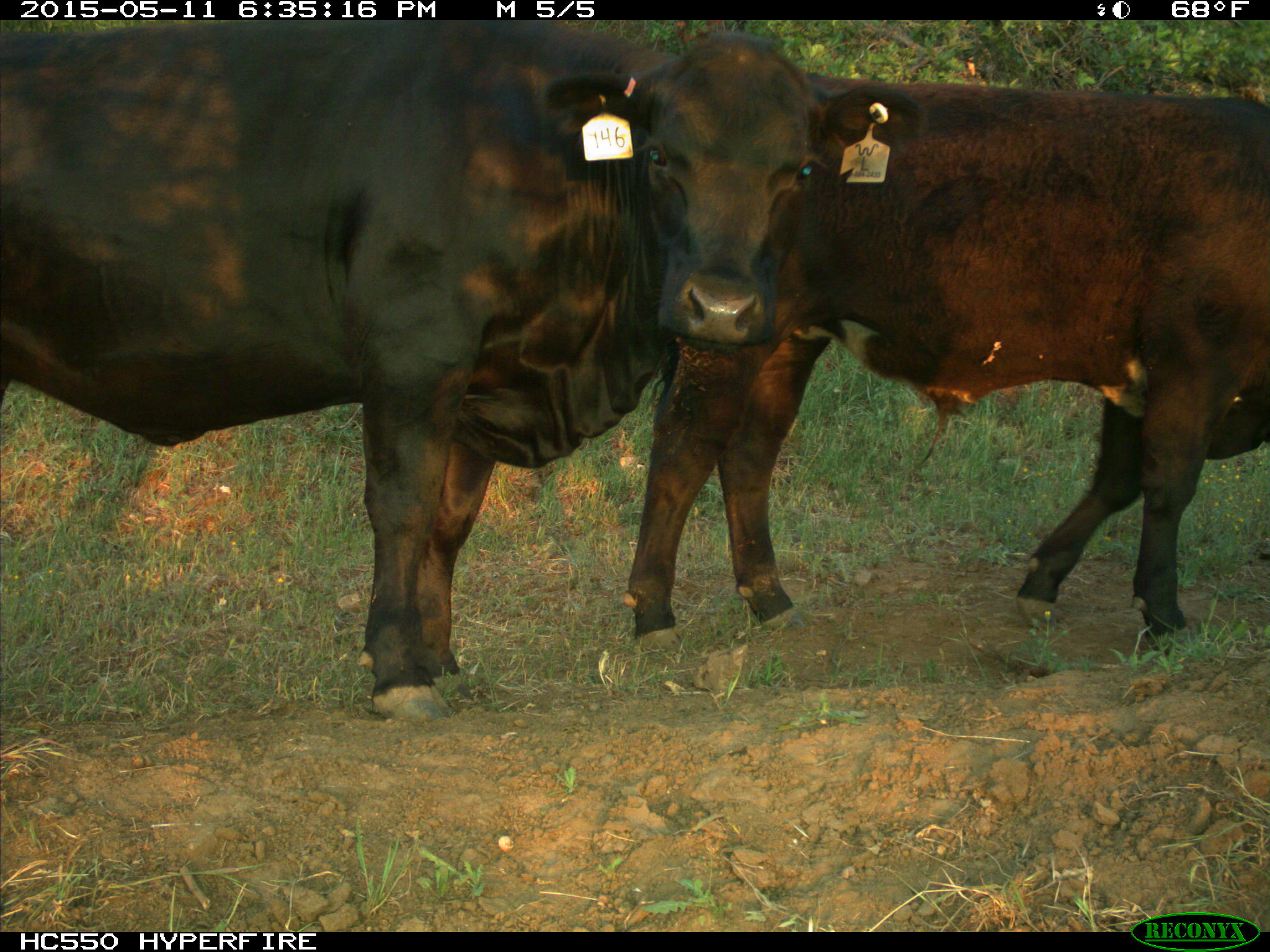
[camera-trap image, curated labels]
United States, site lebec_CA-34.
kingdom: Animalia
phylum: Chordata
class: Mammalia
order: Artiodactyla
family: Bovidae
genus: Bos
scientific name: Bos taurus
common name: domestic cow